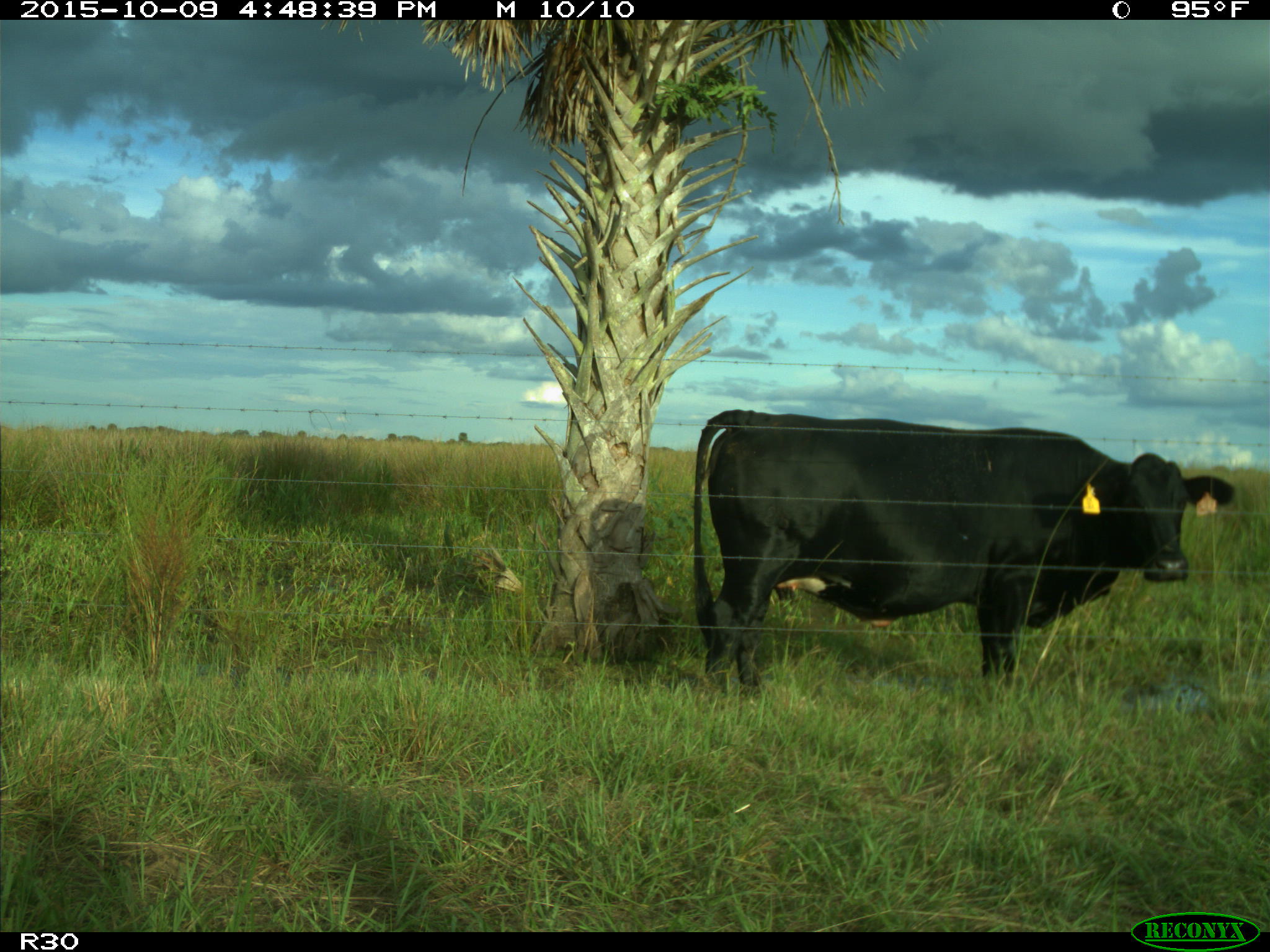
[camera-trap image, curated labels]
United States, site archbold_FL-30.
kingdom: Animalia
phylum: Chordata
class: Mammalia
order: Artiodactyla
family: Bovidae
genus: Bos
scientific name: Bos taurus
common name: domestic cow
Bos taurus (domestic cow).